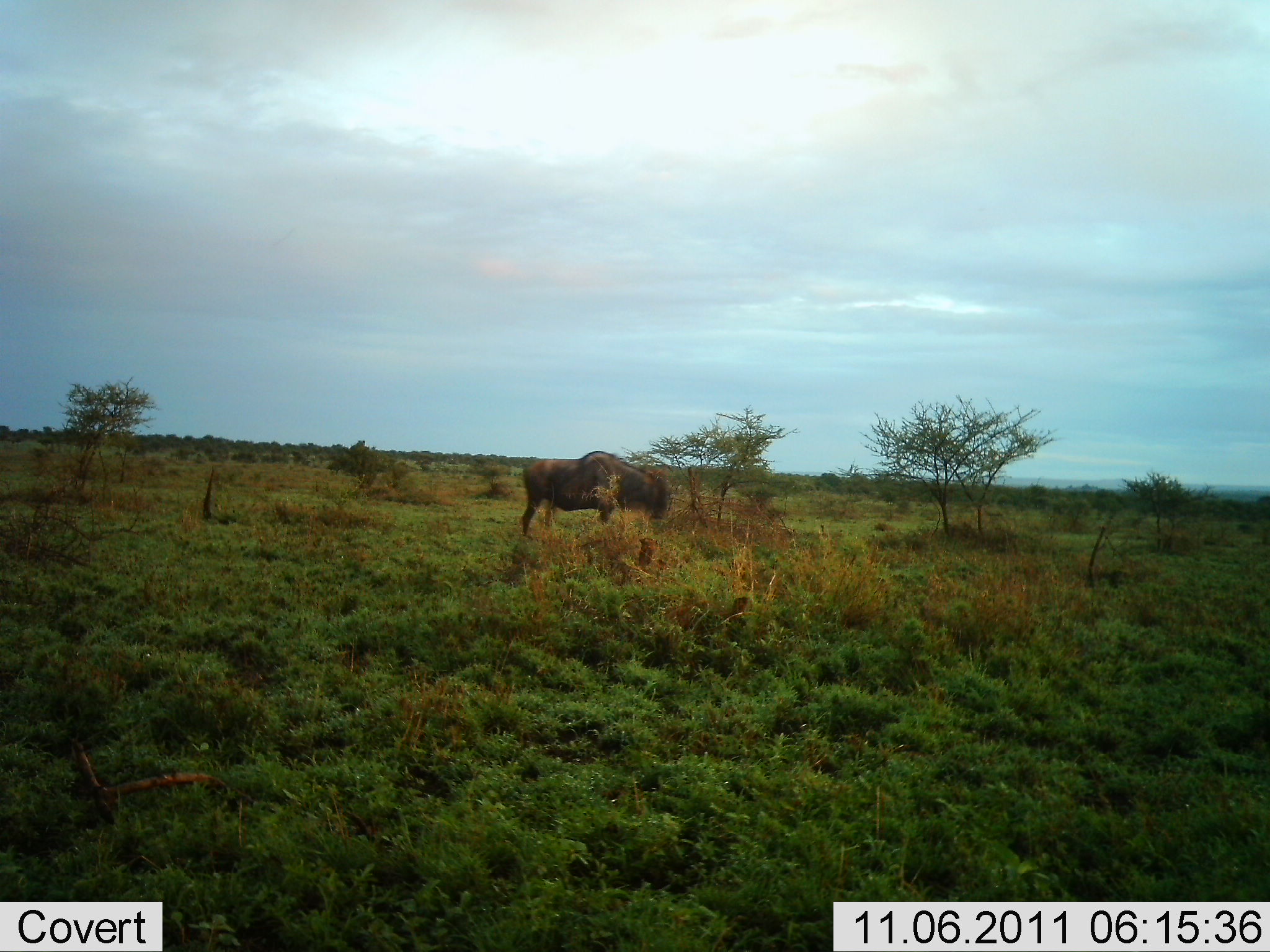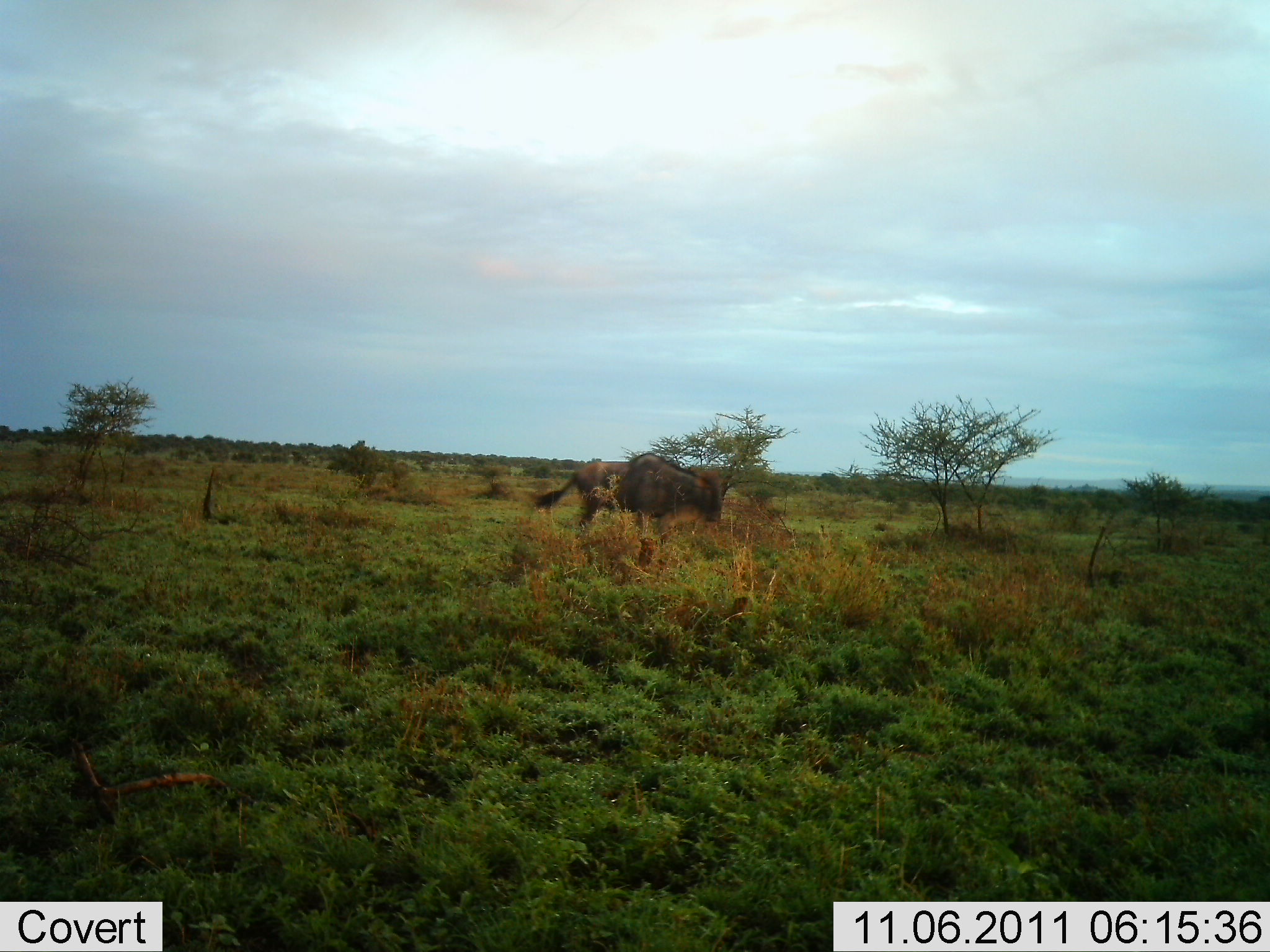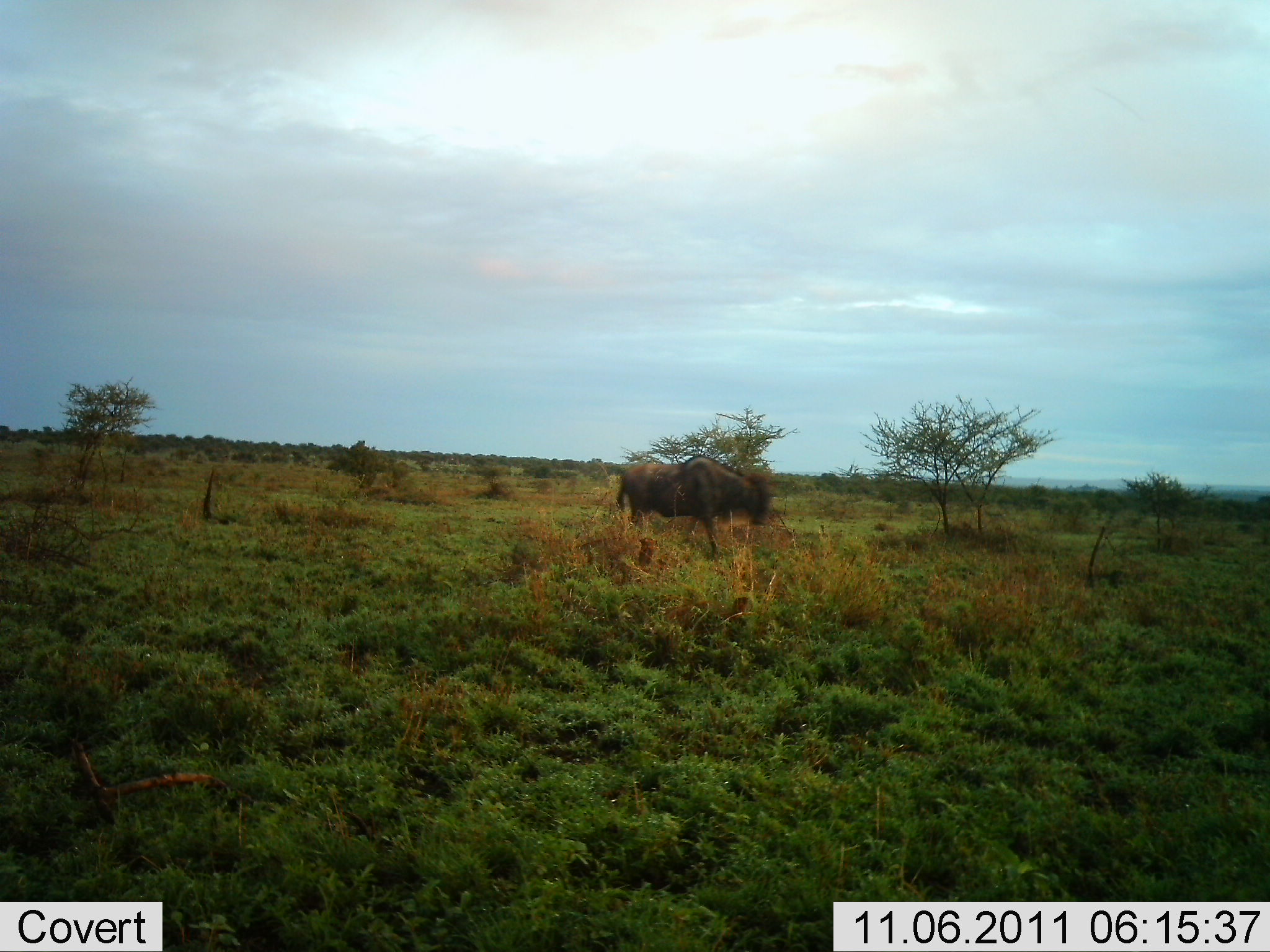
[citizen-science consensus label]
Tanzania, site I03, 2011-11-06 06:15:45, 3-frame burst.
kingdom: Animalia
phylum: Chordata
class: Mammalia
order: Artiodactyla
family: Bovidae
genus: Connochaetes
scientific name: Connochaetes taurinus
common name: blue wildebeest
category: wildebeest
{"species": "wildebeest (blue wildebeest) (Connochaetes taurinus)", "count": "1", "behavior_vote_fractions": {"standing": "0%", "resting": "0%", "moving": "100%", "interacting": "0%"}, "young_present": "0%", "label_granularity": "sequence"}